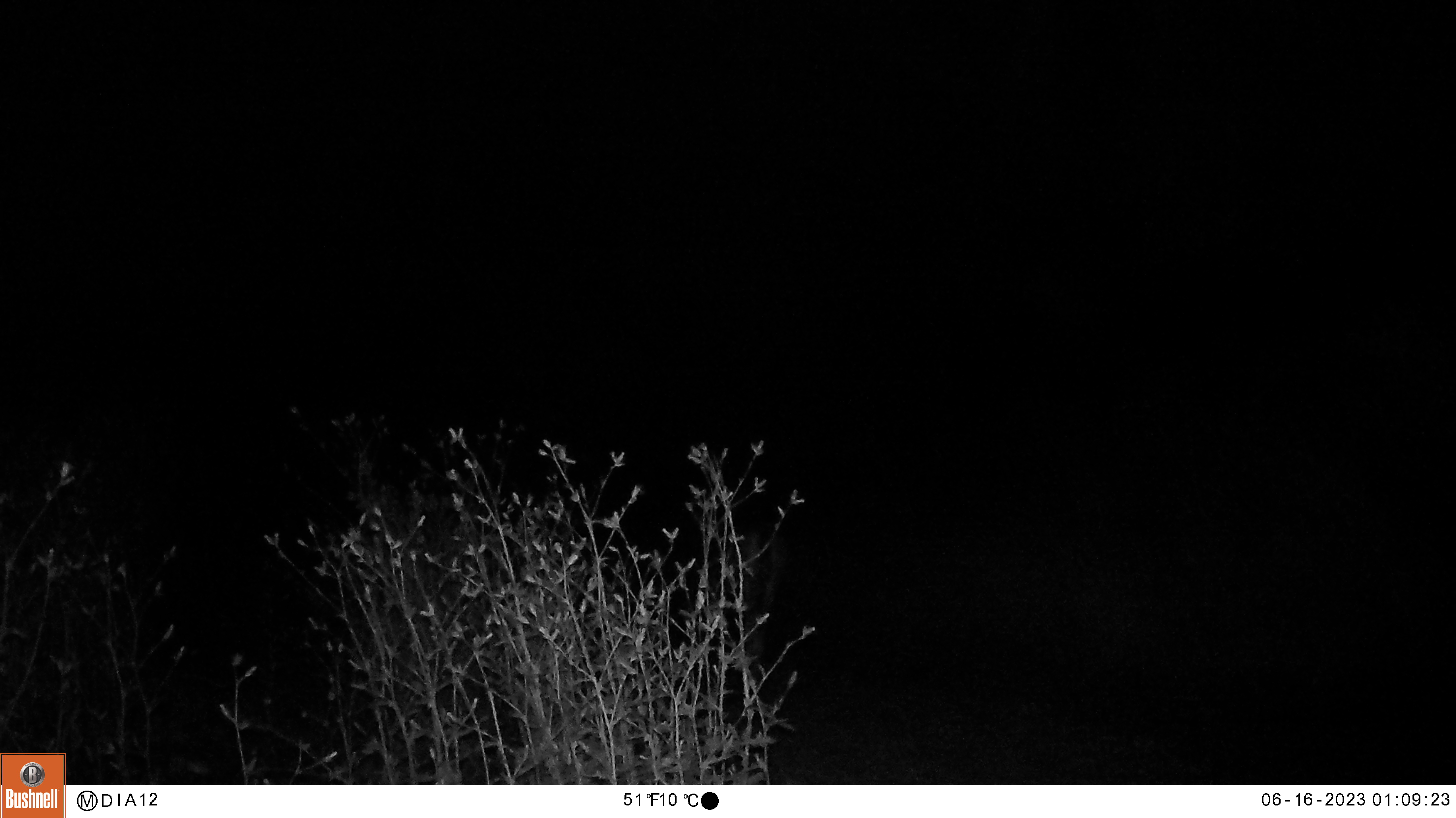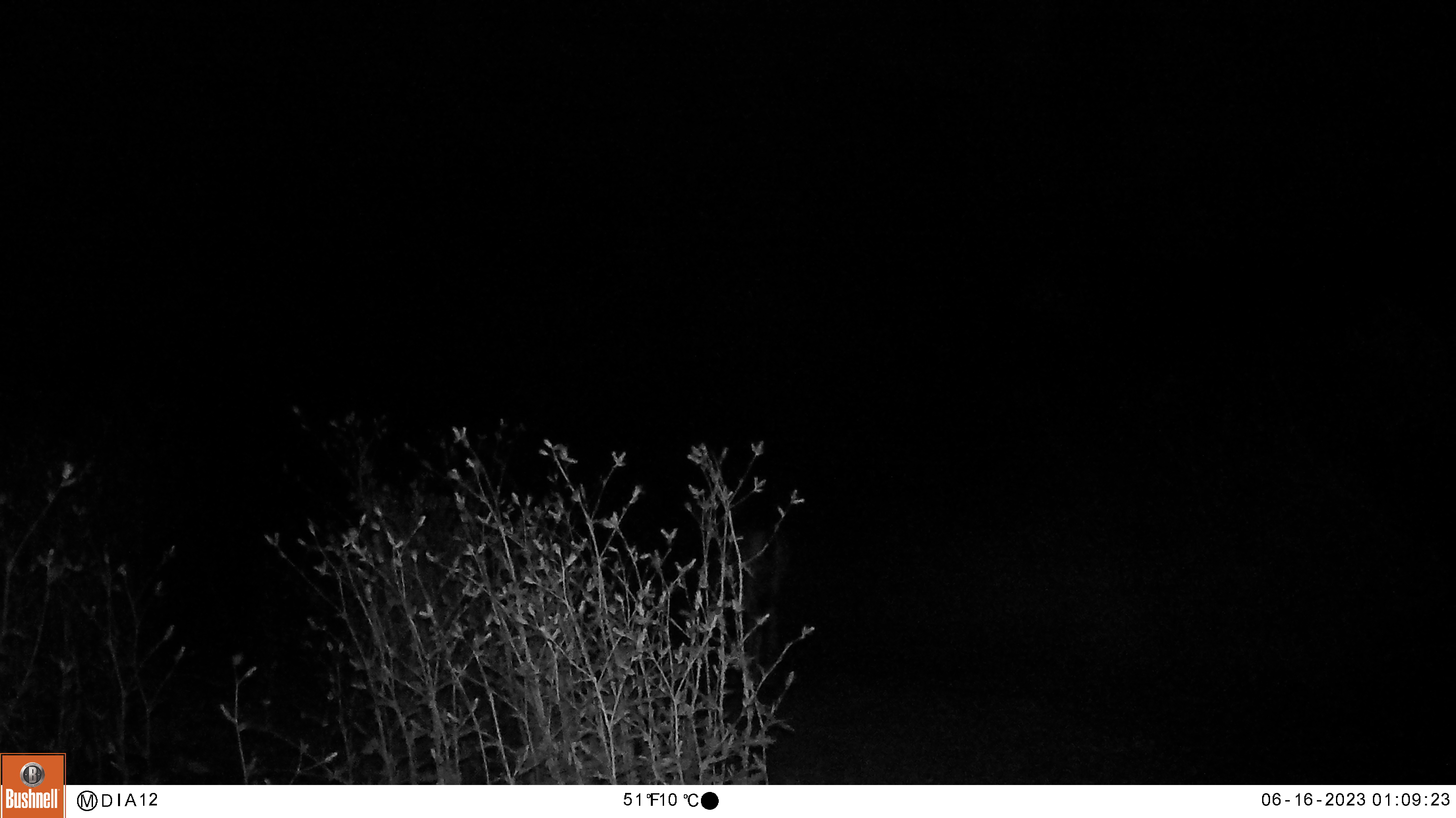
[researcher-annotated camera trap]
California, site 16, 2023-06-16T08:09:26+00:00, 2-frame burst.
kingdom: Animalia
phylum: Chordata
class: Mammalia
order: Artiodactyla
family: Cervidae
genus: Odocoileus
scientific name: Odocoileus hemionus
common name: mule deer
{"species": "mule deer (Odocoileus hemionus)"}